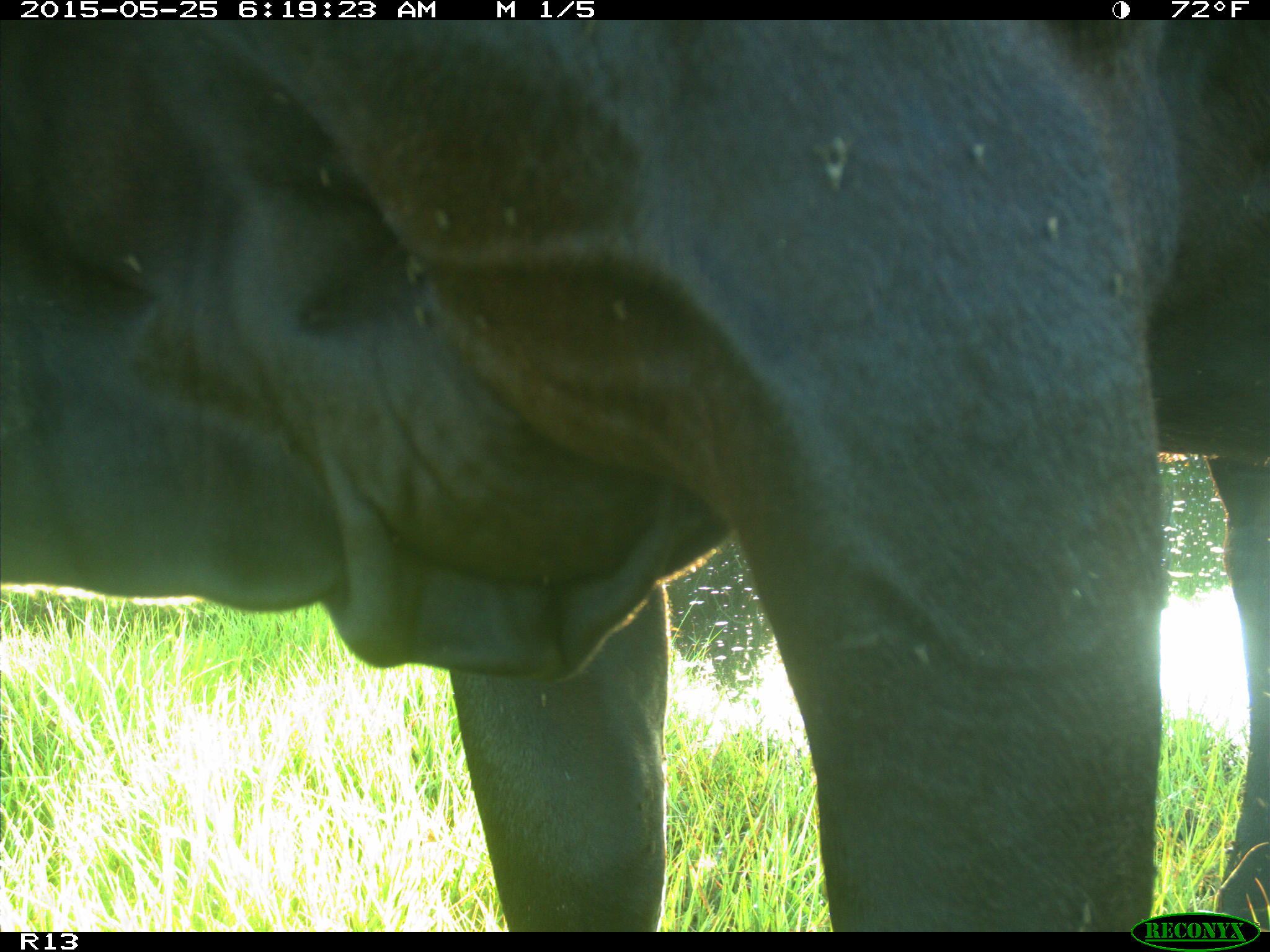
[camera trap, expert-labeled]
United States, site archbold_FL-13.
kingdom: Animalia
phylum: Chordata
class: Mammalia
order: Artiodactyla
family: Bovidae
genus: Bos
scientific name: Bos taurus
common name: domestic cow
Bos taurus (domestic cow).